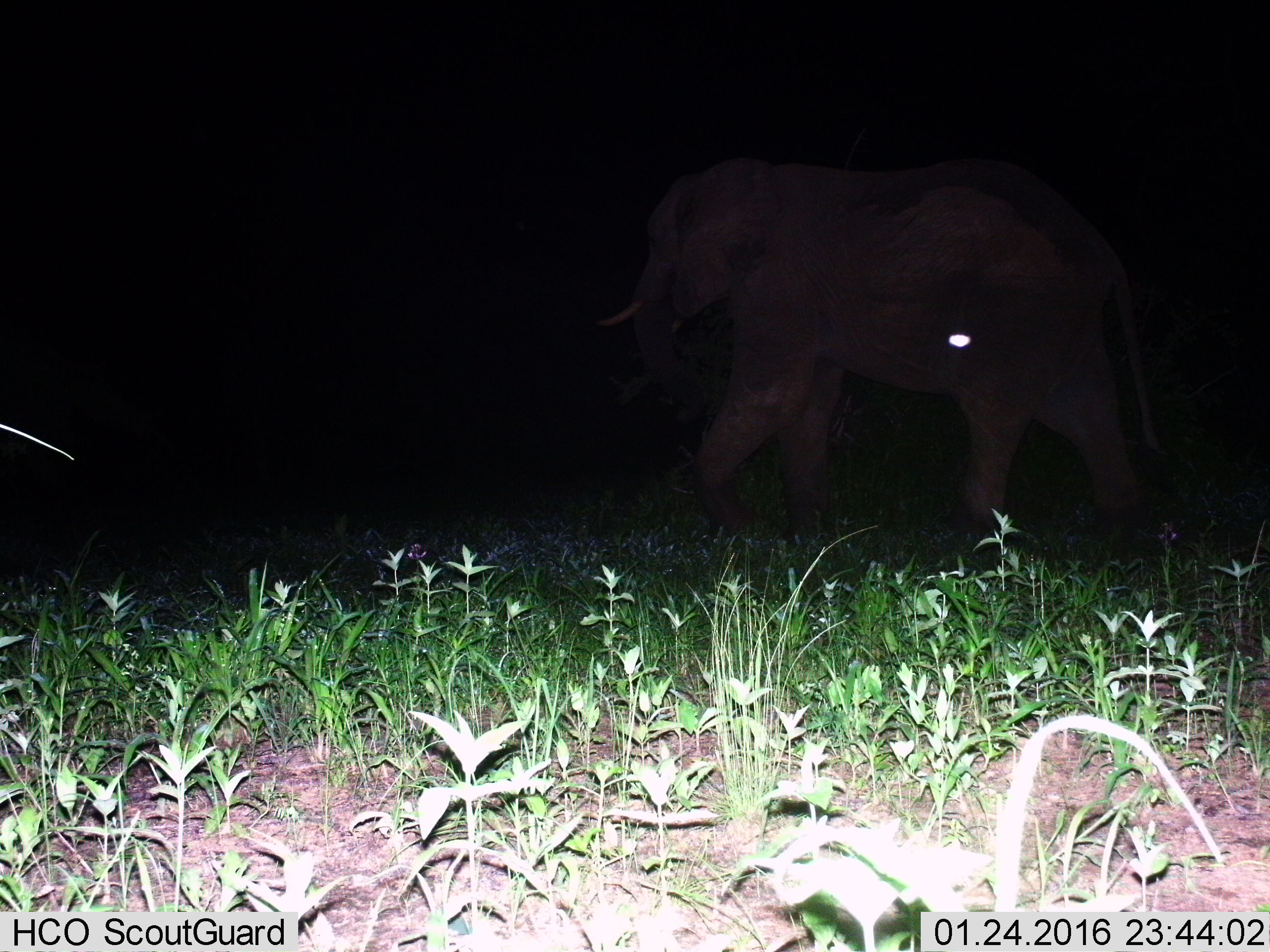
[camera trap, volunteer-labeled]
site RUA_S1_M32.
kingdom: Animalia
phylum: Chordata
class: Mammalia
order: Proboscidea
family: Elephantidae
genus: Loxodonta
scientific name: Loxodonta africana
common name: african bush elephant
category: elephant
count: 1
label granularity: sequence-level